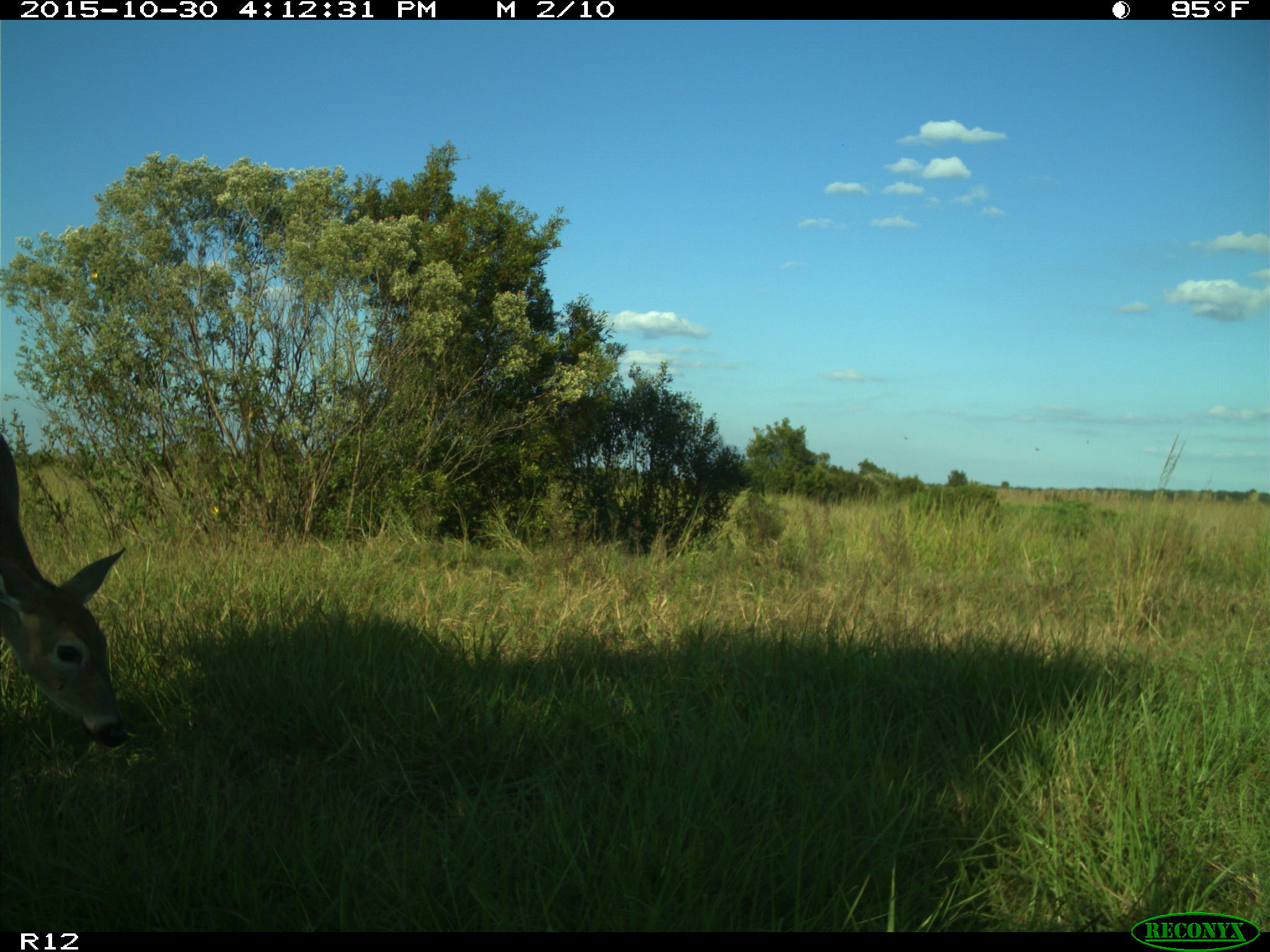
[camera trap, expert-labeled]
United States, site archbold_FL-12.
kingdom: Animalia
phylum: Chordata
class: Mammalia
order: Artiodactyla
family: Cervidae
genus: Odocoileus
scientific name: Odocoileus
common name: deer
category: unidentified deer